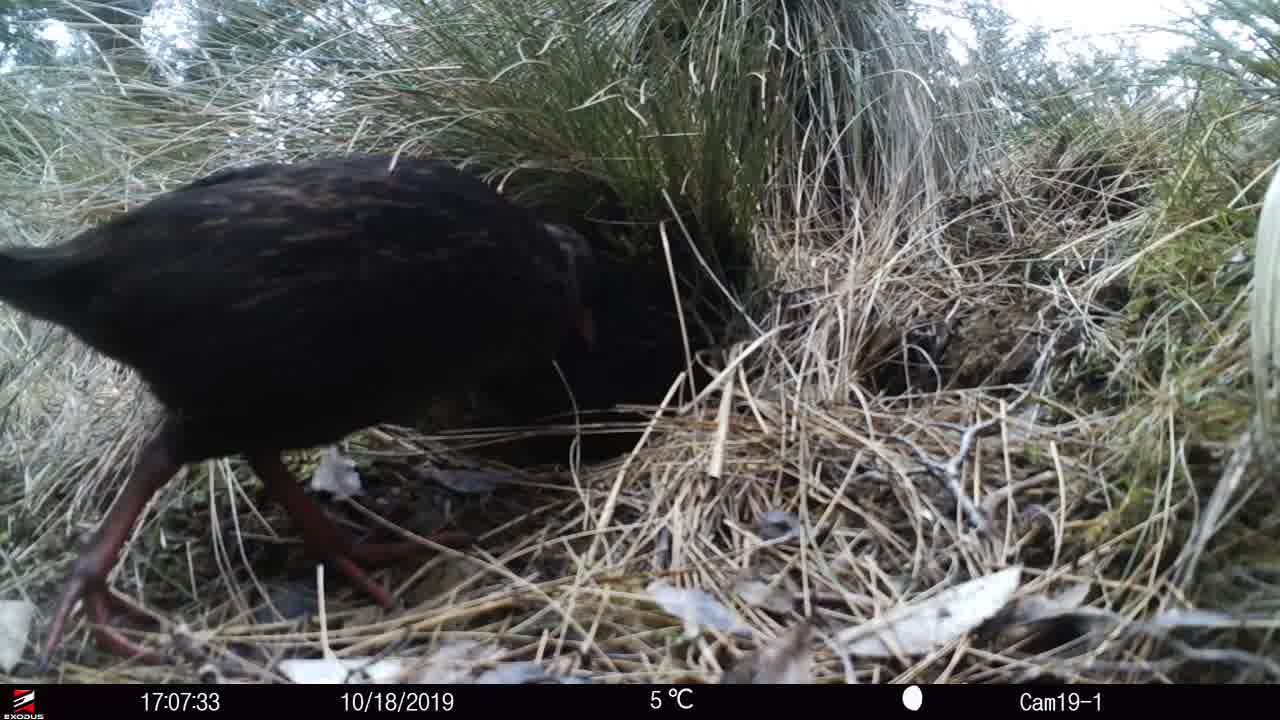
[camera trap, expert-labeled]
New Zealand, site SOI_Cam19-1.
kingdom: Animalia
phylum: Chordata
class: Aves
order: Gruiformes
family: Rallidae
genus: Gallirallus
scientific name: Gallirallus australis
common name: weka